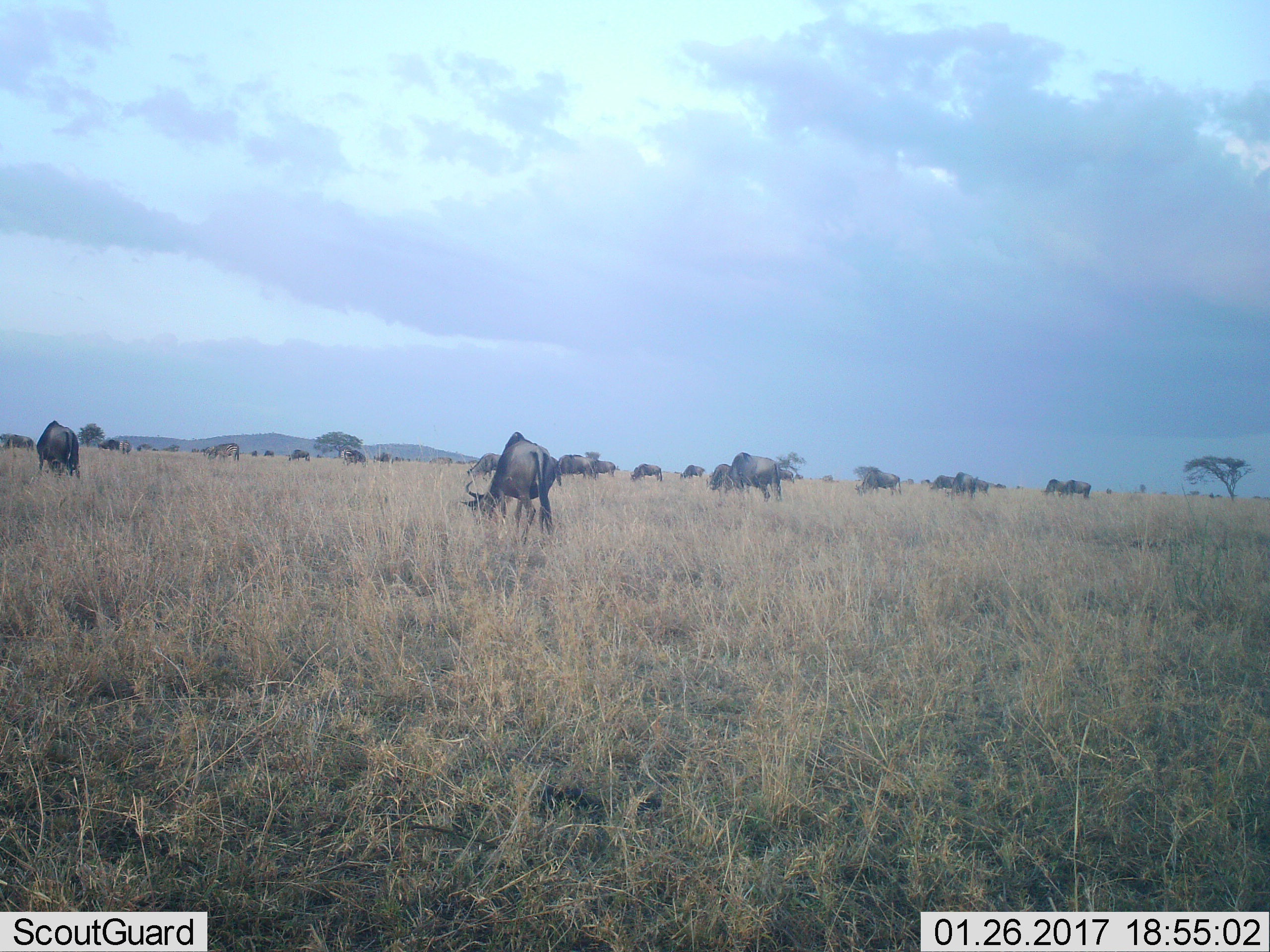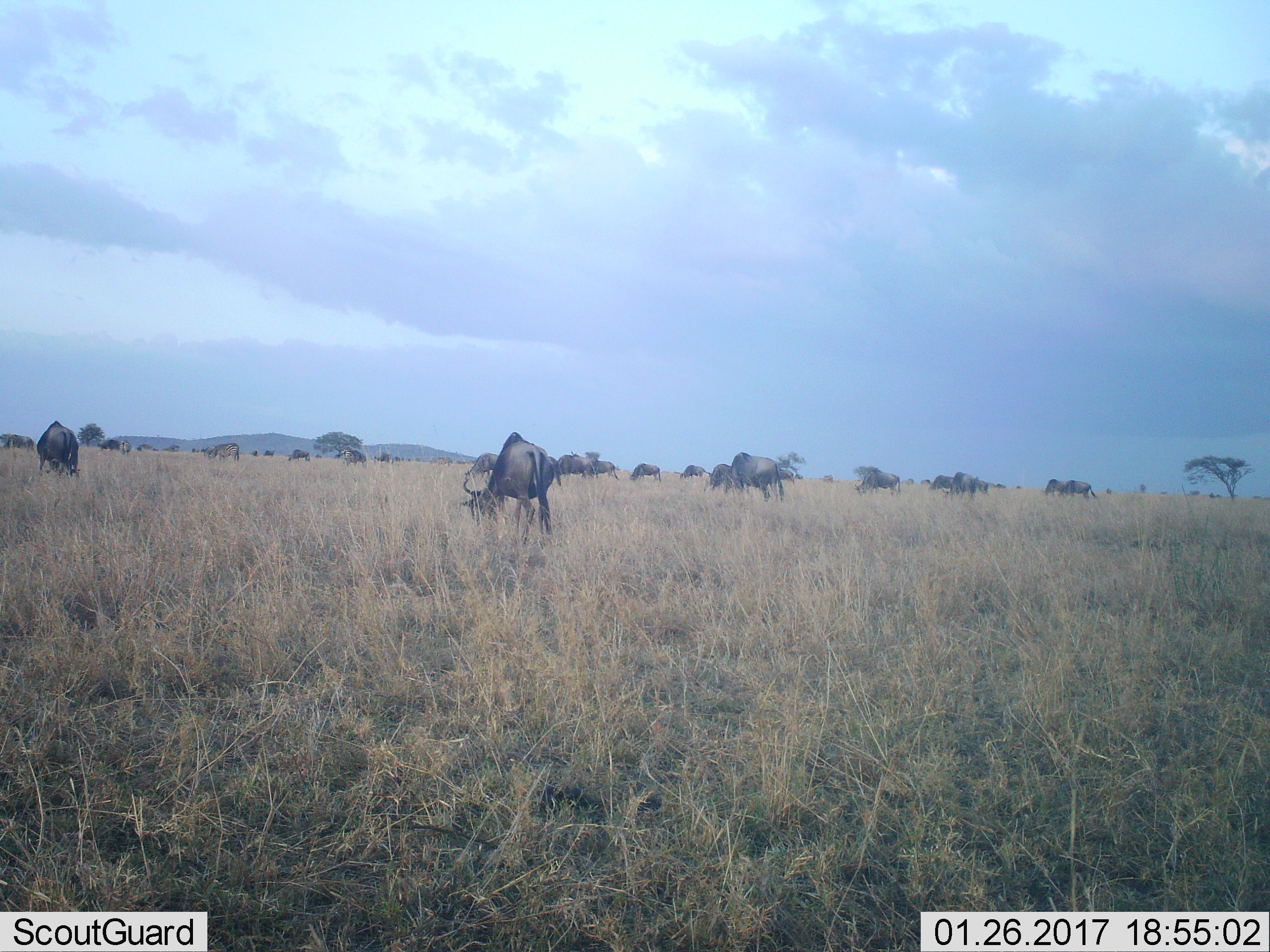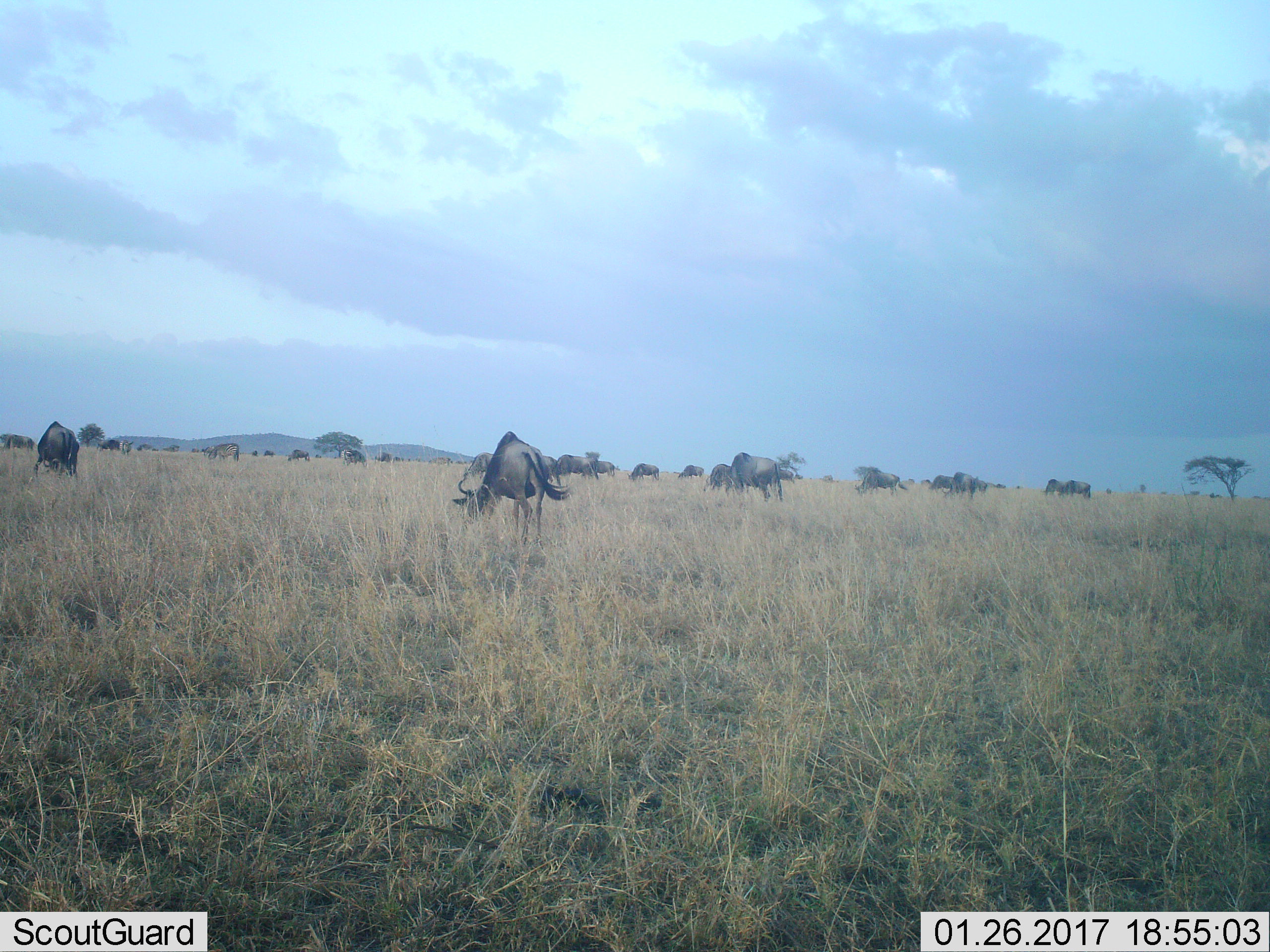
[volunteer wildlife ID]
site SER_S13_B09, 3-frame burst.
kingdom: Animalia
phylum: Chordata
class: Mammalia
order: Artiodactyla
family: Bovidae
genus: Connochaetes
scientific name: Connochaetes taurinus taurinus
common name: blue wildebeest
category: wildebeestblue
Wildebeestblue (blue wildebeest) (Connochaetes taurinus taurinus), count 11-50. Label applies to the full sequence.